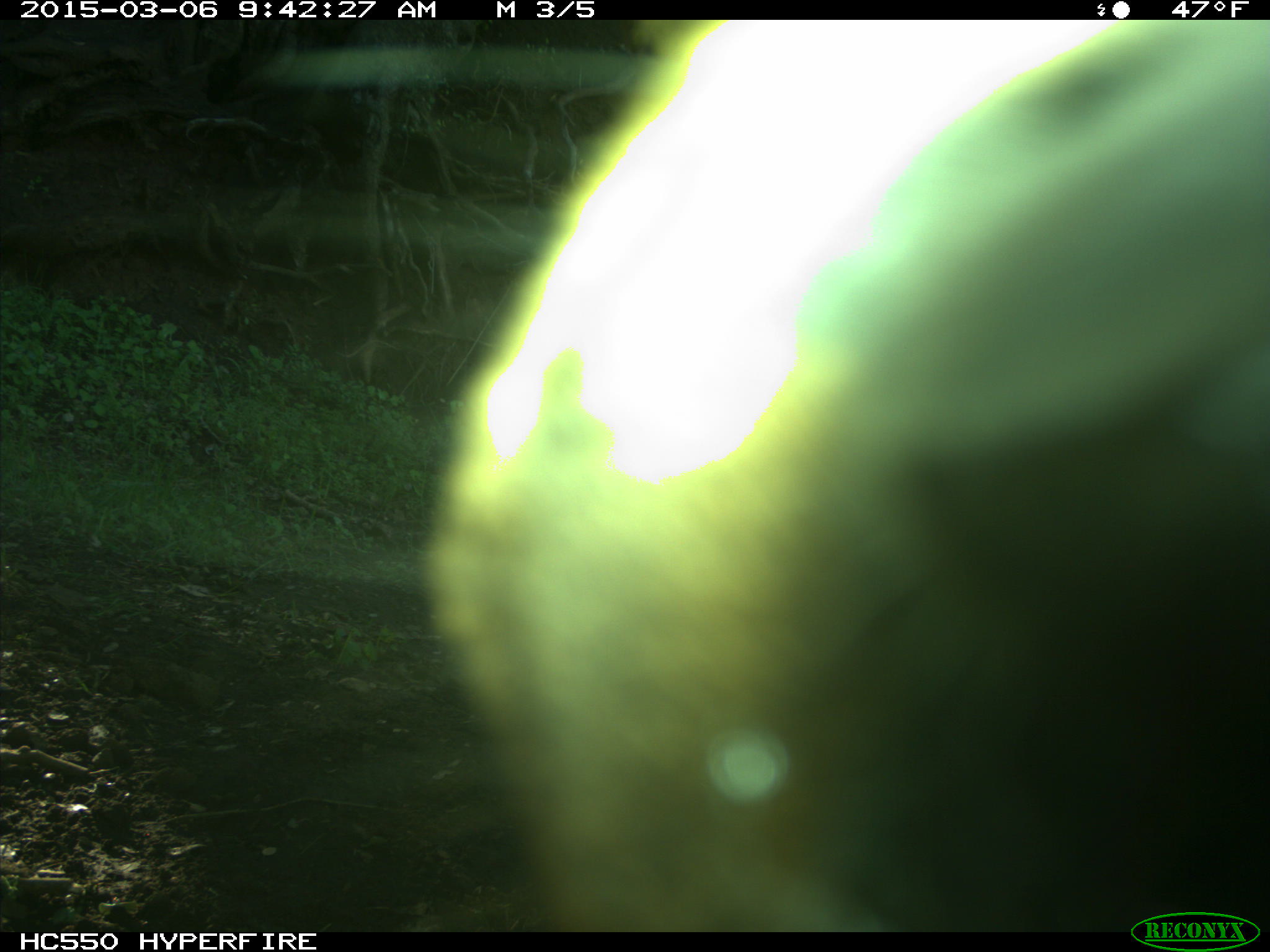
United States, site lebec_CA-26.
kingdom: Animalia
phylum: Chordata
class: Mammalia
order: Artiodactyla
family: Cervidae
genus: Cervus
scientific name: Cervus canadensis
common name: elk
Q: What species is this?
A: Cervus canadensis (elk).